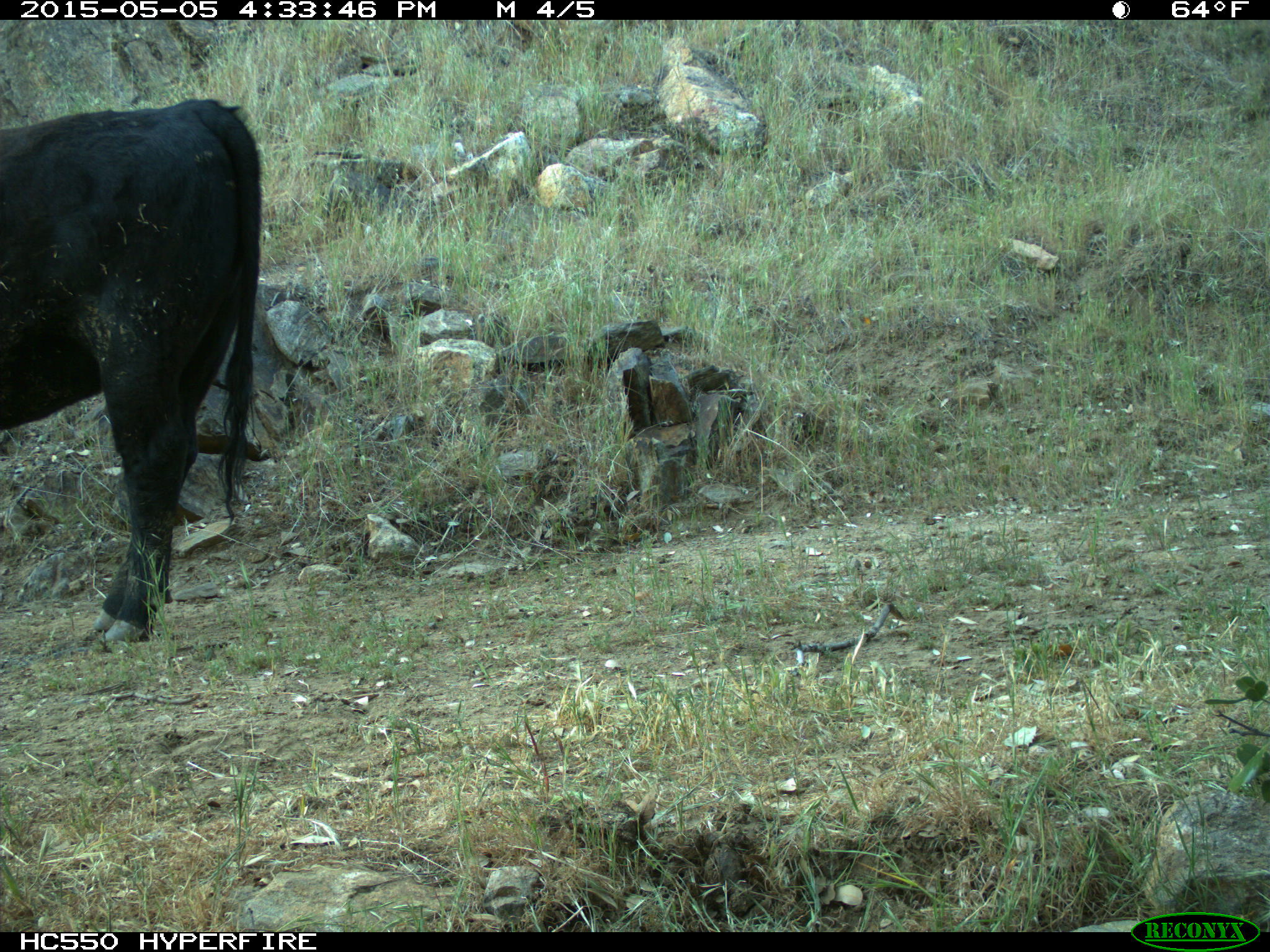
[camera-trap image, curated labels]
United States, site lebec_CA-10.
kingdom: Animalia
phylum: Chordata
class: Mammalia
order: Artiodactyla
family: Bovidae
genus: Bos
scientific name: Bos taurus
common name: domestic cow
Bos taurus (domestic cow).